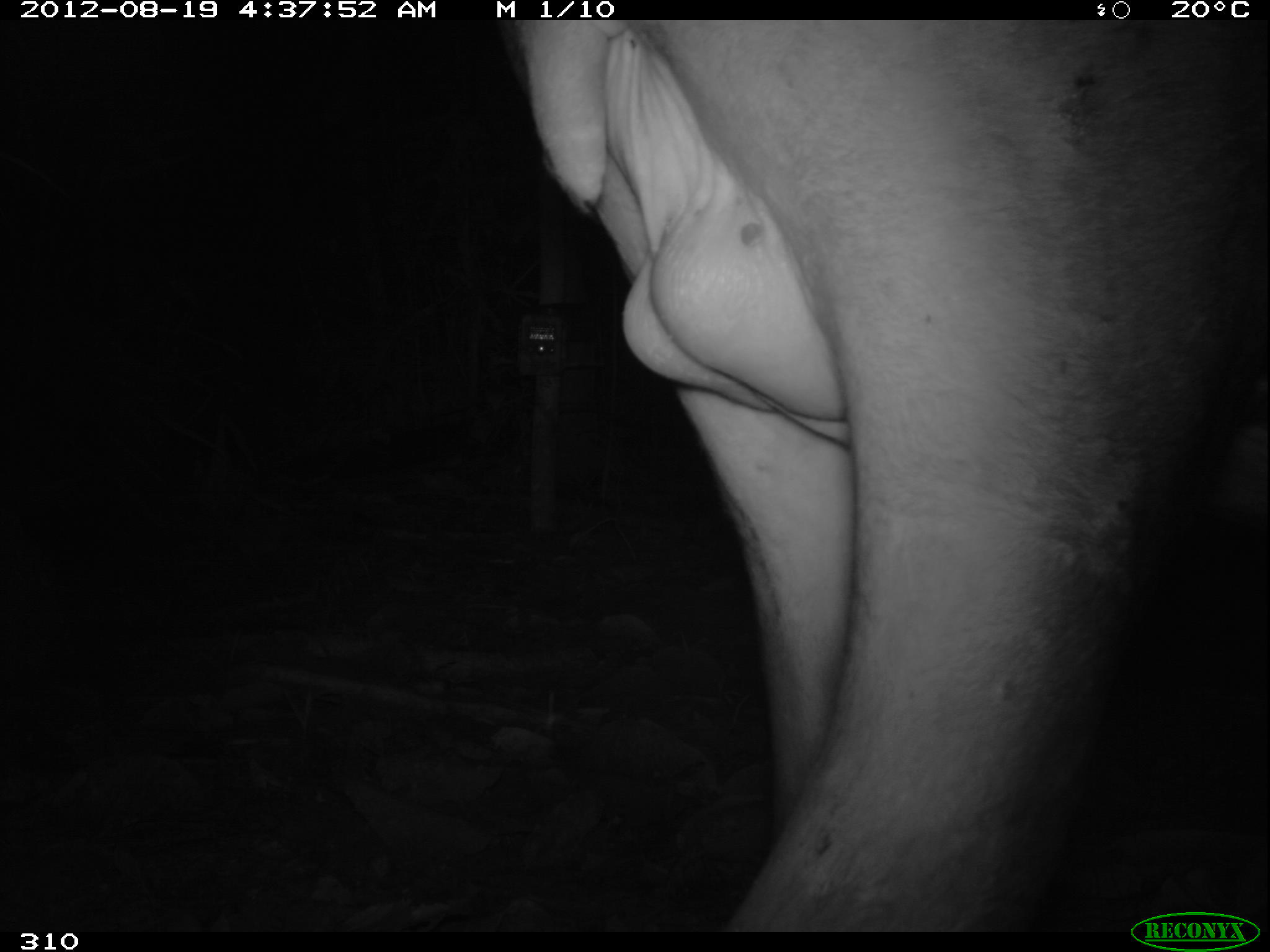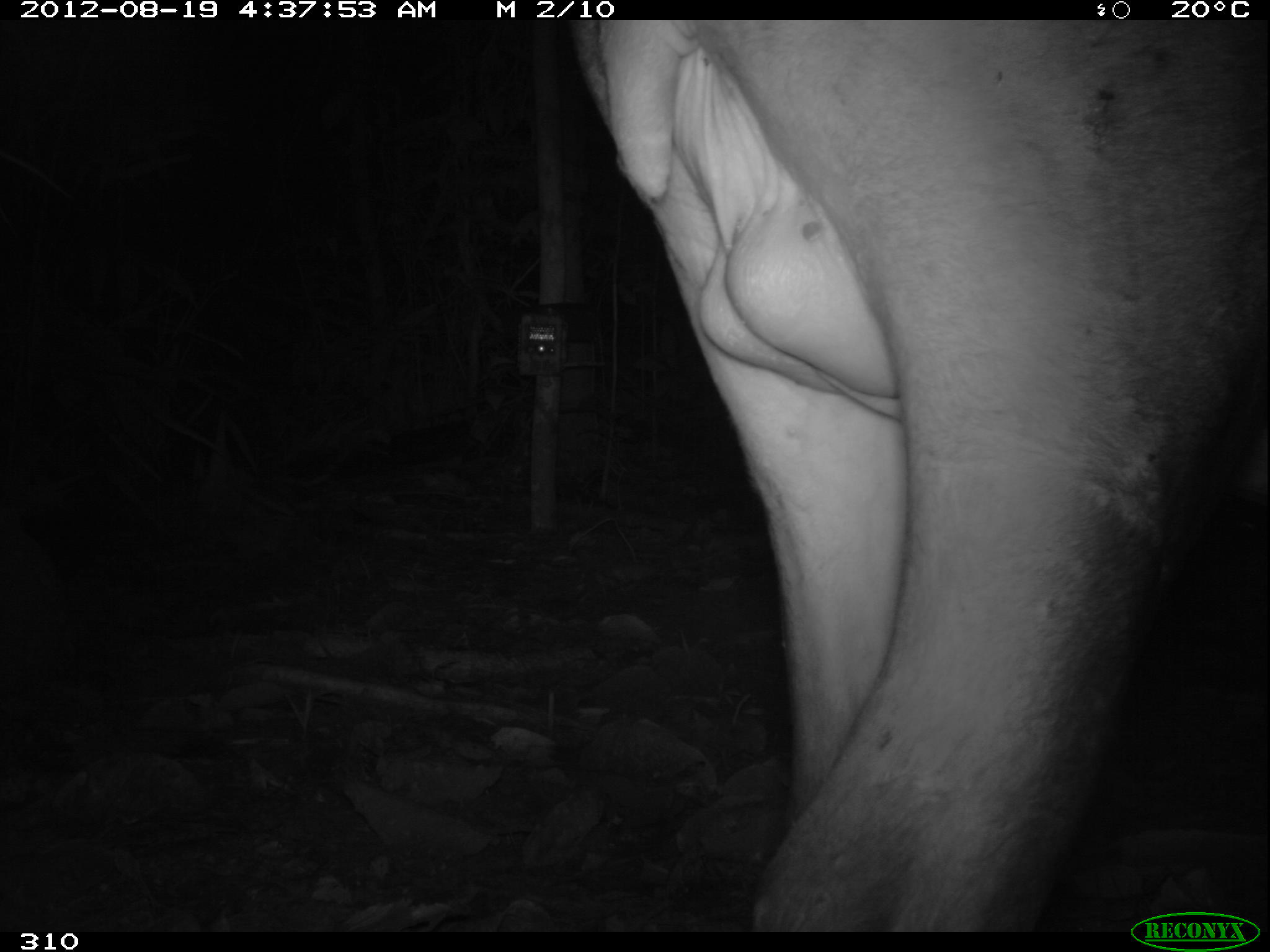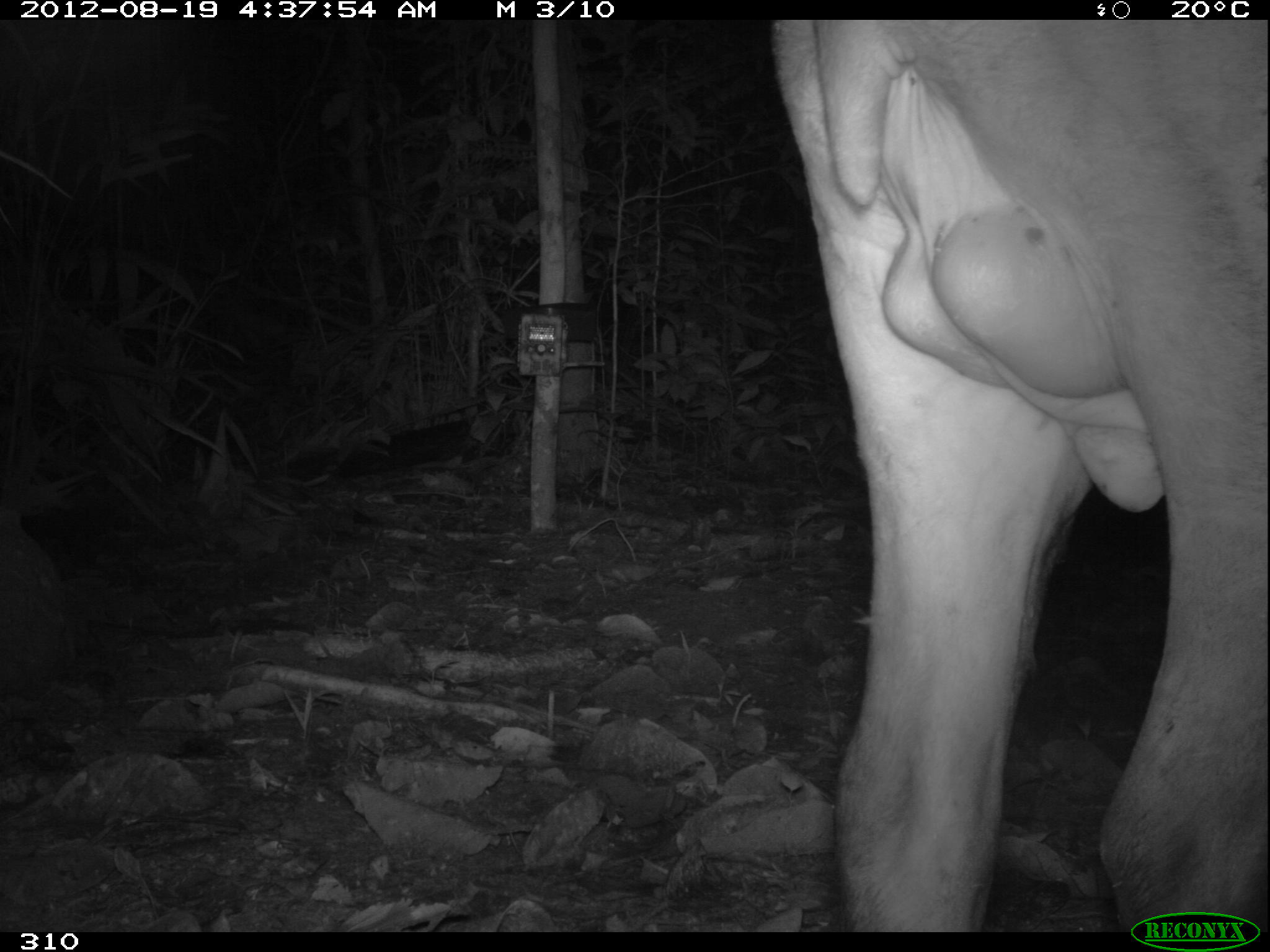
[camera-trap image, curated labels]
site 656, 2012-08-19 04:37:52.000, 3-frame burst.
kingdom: Animalia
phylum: Chordata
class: Mammalia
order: Perissodactyla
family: Tapiridae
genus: Tapirus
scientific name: Tapirus terrestris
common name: south american tapir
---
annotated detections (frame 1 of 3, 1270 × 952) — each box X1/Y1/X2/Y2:
tapirus terrestris: 494/16/1270/930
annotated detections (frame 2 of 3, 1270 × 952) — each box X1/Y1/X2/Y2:
tapirus terrestris: 494/16/1270/929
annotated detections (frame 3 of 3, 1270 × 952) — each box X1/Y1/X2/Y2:
tapirus terrestris: 767/16/1270/931